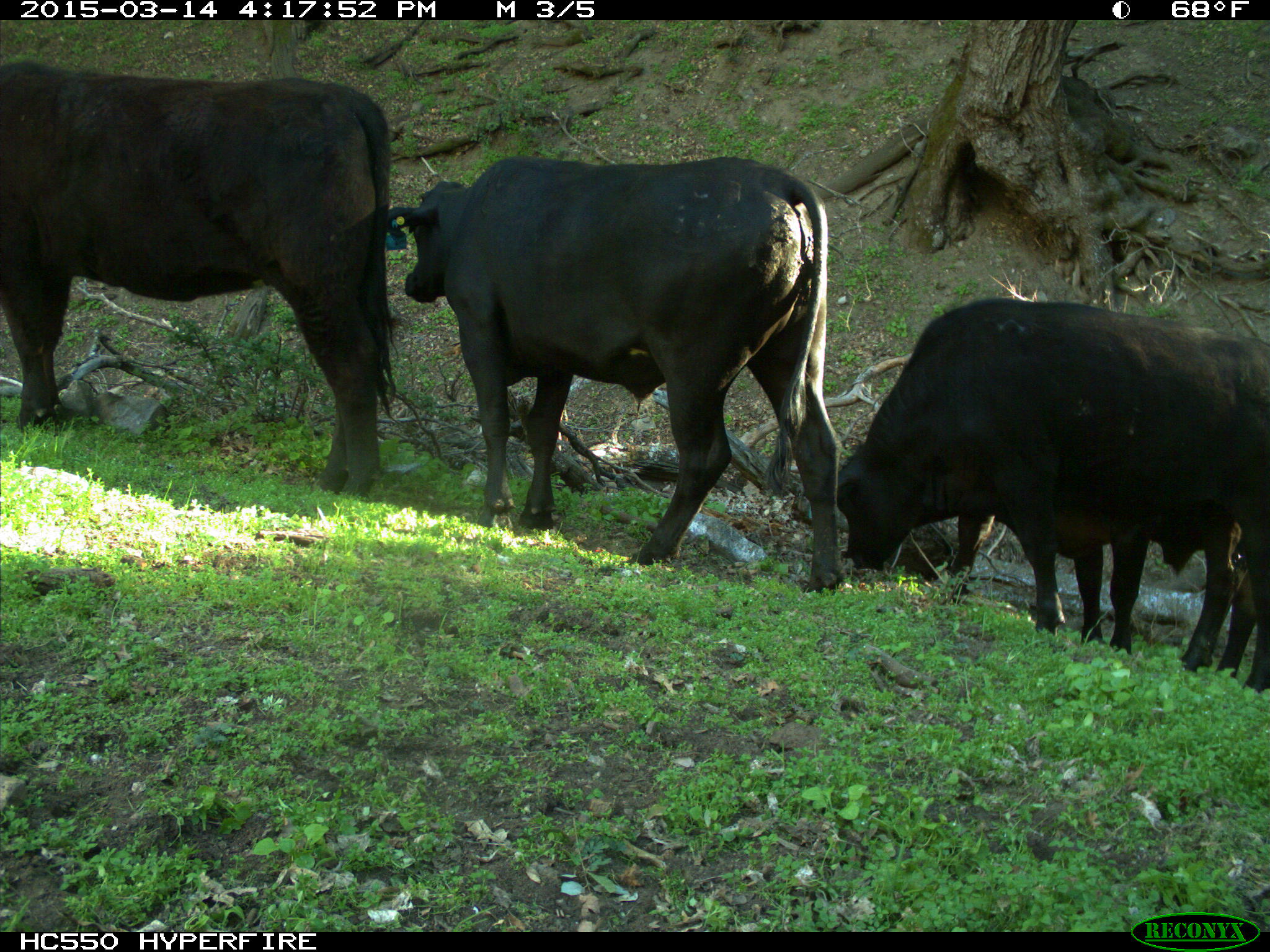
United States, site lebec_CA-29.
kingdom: Animalia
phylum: Chordata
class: Mammalia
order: Artiodactyla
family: Bovidae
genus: Bos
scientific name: Bos taurus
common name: domestic cow